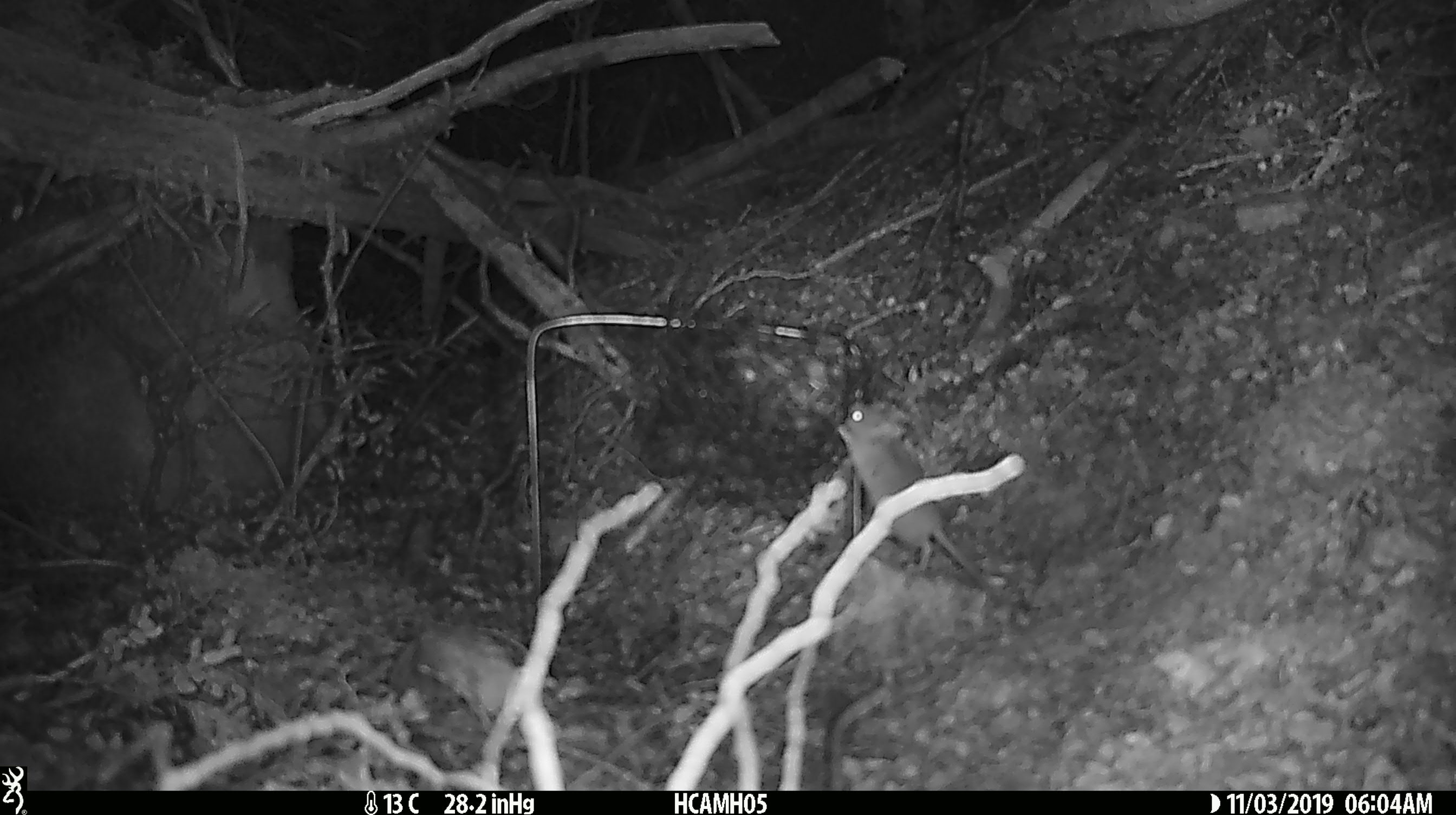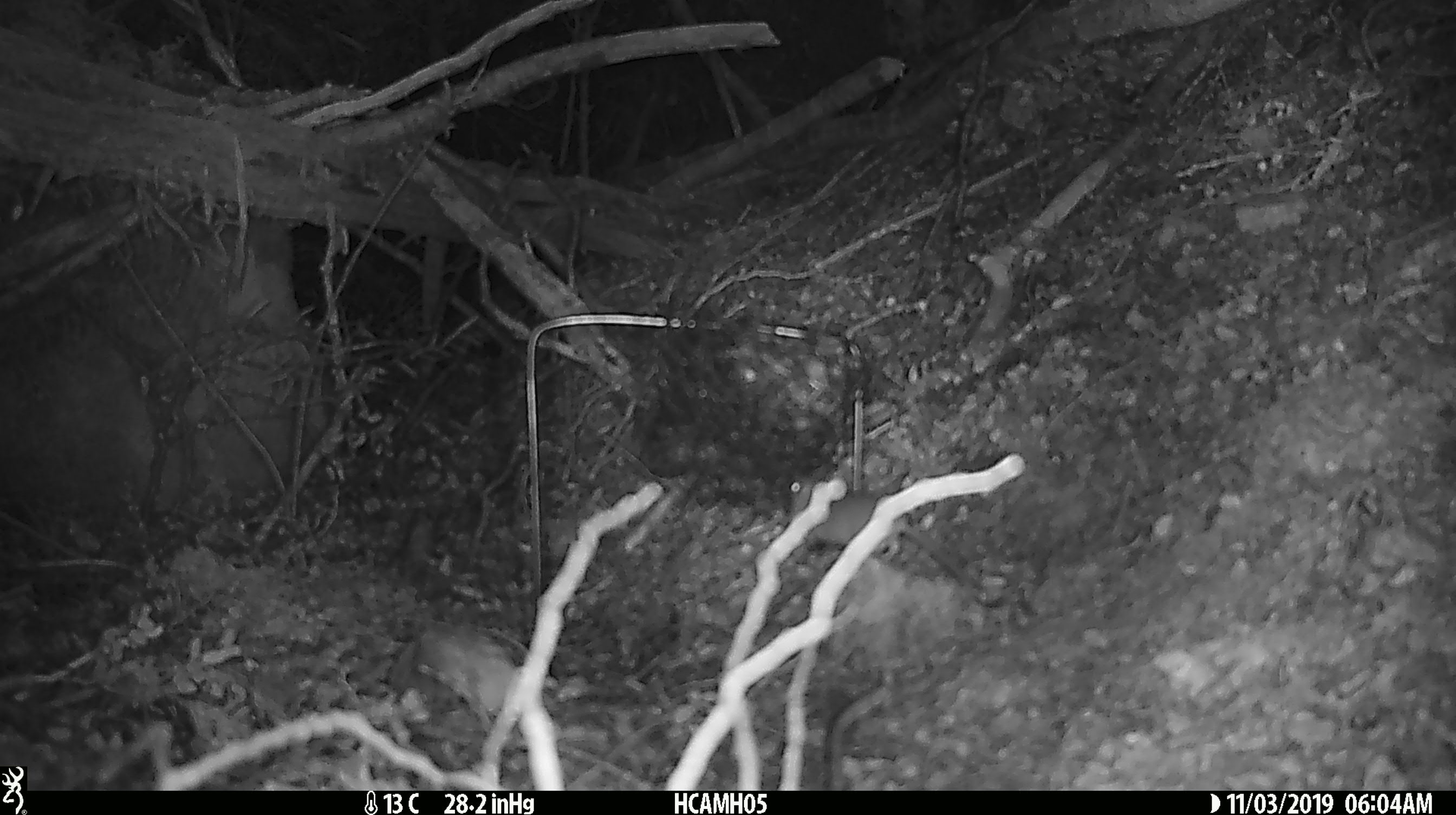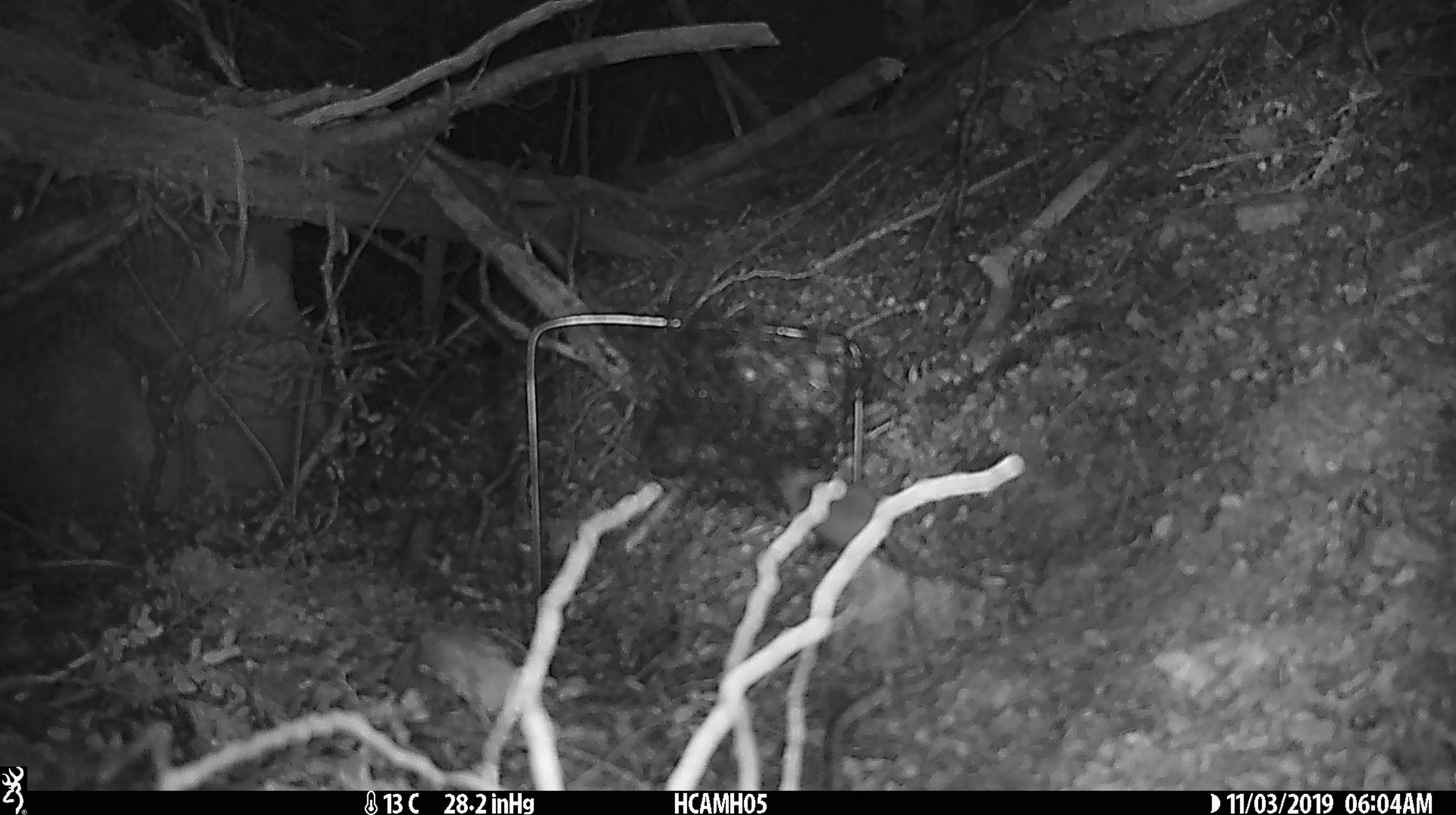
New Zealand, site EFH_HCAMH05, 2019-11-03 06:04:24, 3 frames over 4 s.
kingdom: Animalia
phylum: Chordata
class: Mammalia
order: Rodentia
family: Muridae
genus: Mus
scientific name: Mus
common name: mouse